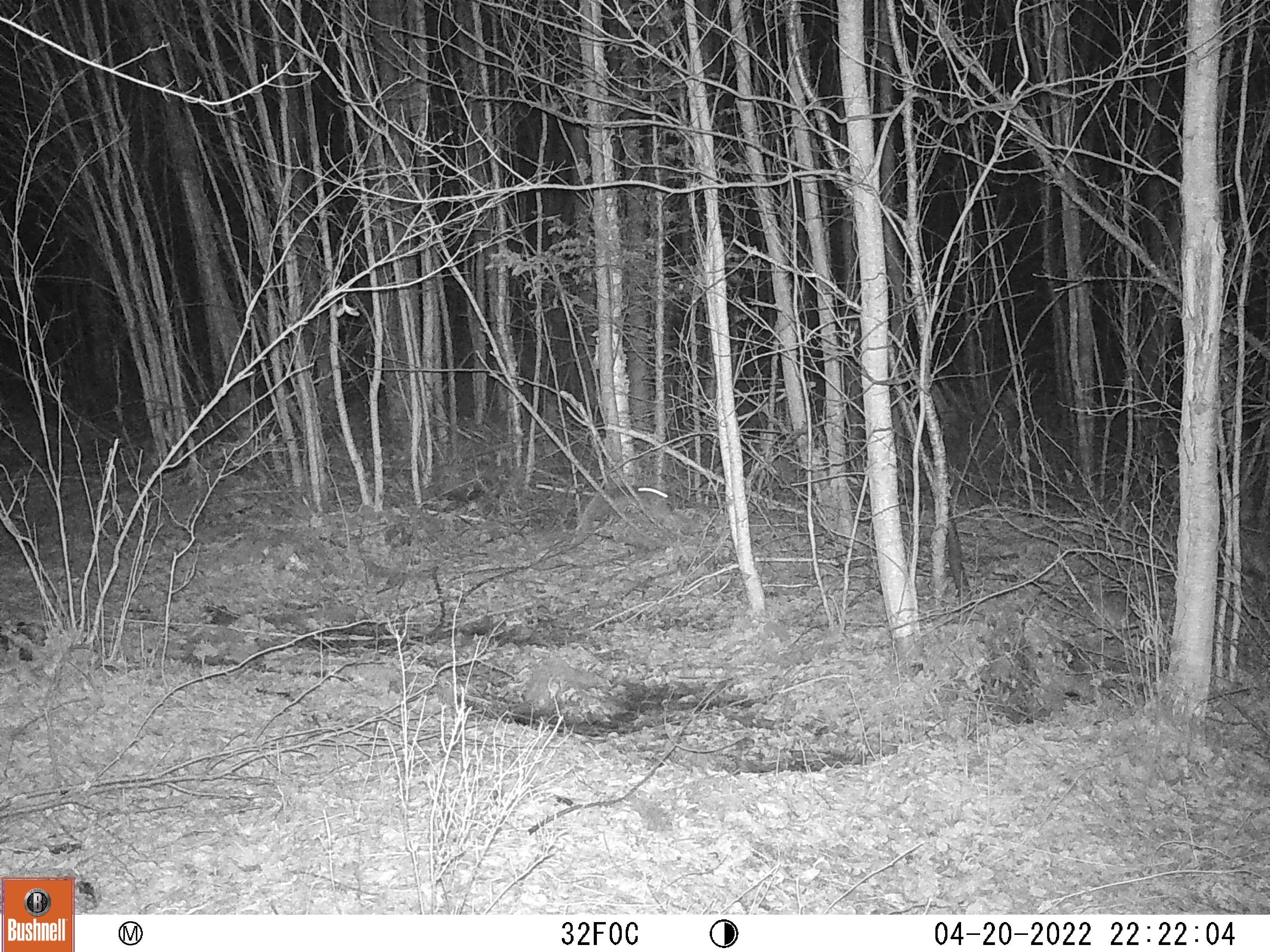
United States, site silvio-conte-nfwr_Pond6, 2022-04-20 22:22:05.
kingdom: Animalia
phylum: Chordata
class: Mammalia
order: Lagomorpha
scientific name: Lagomorpha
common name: rabbit or hare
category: rabbit or hare sp.